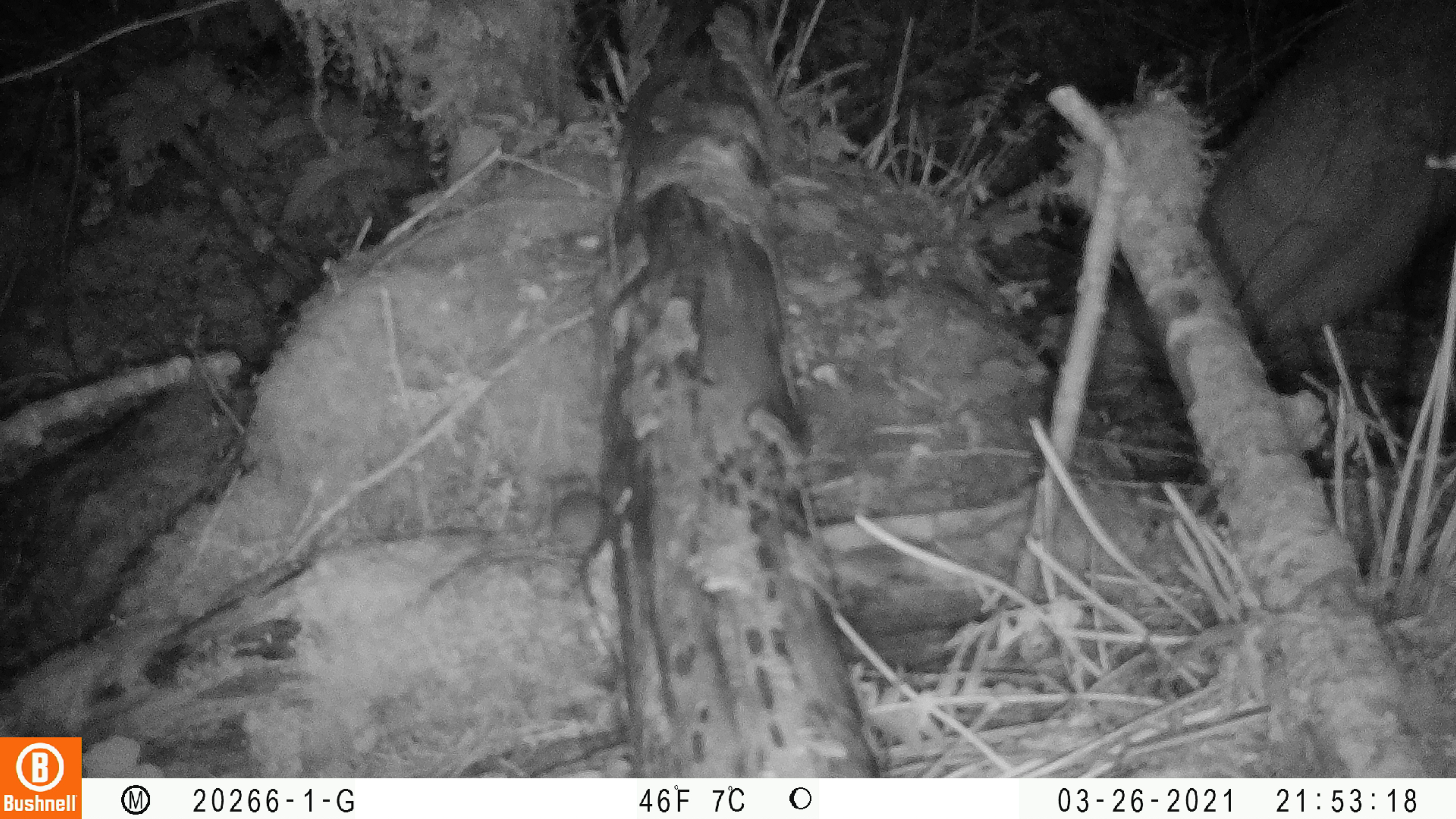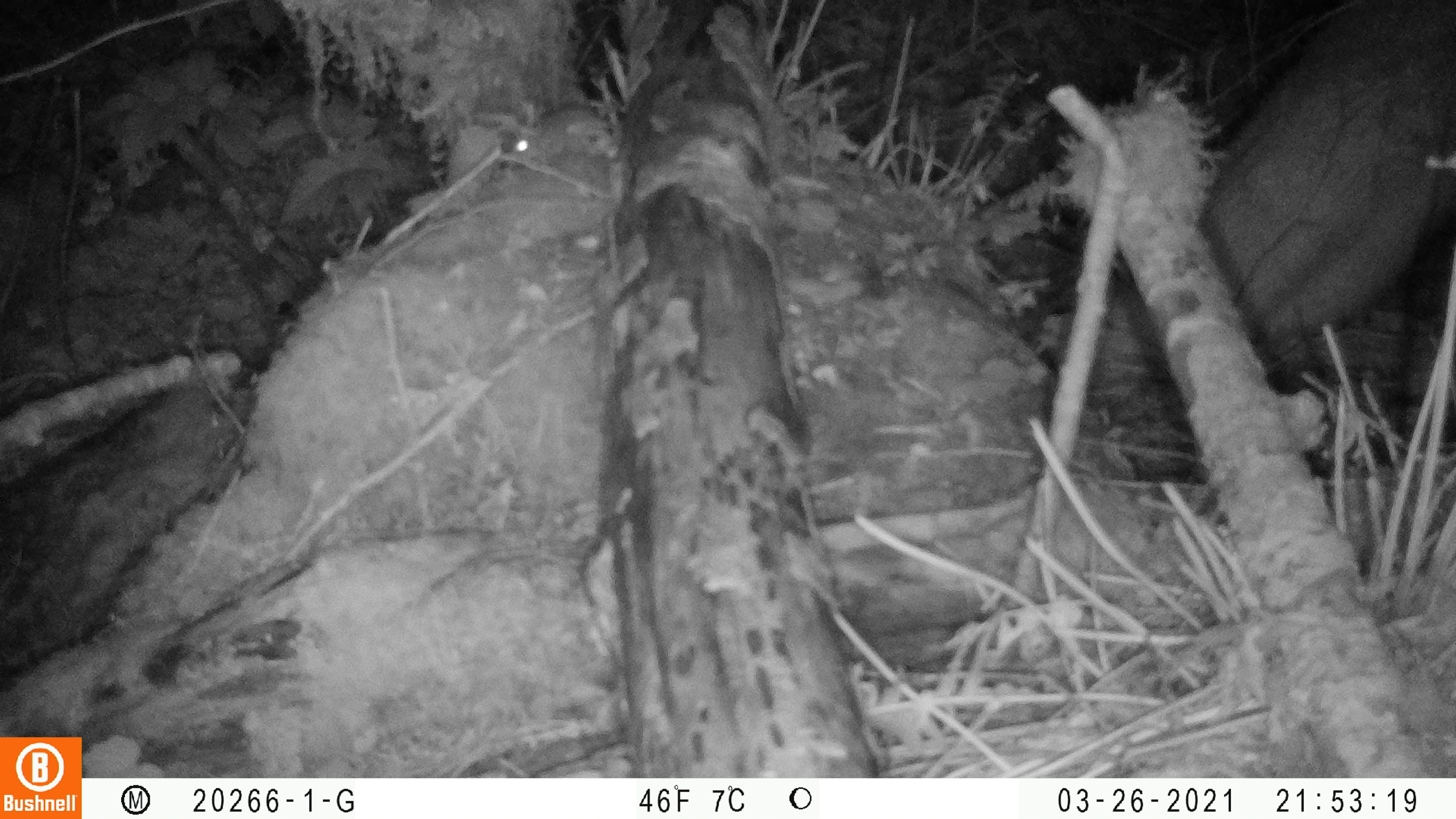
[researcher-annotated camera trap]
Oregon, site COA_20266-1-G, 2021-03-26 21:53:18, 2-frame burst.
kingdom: Animalia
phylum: Chordata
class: Mammalia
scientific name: Mammalia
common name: small mammal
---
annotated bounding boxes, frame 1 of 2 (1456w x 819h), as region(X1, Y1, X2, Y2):
small mammal: region(527, 444, 660, 588)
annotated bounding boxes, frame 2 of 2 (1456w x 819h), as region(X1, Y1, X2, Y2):
small mammal: region(463, 71, 658, 206)